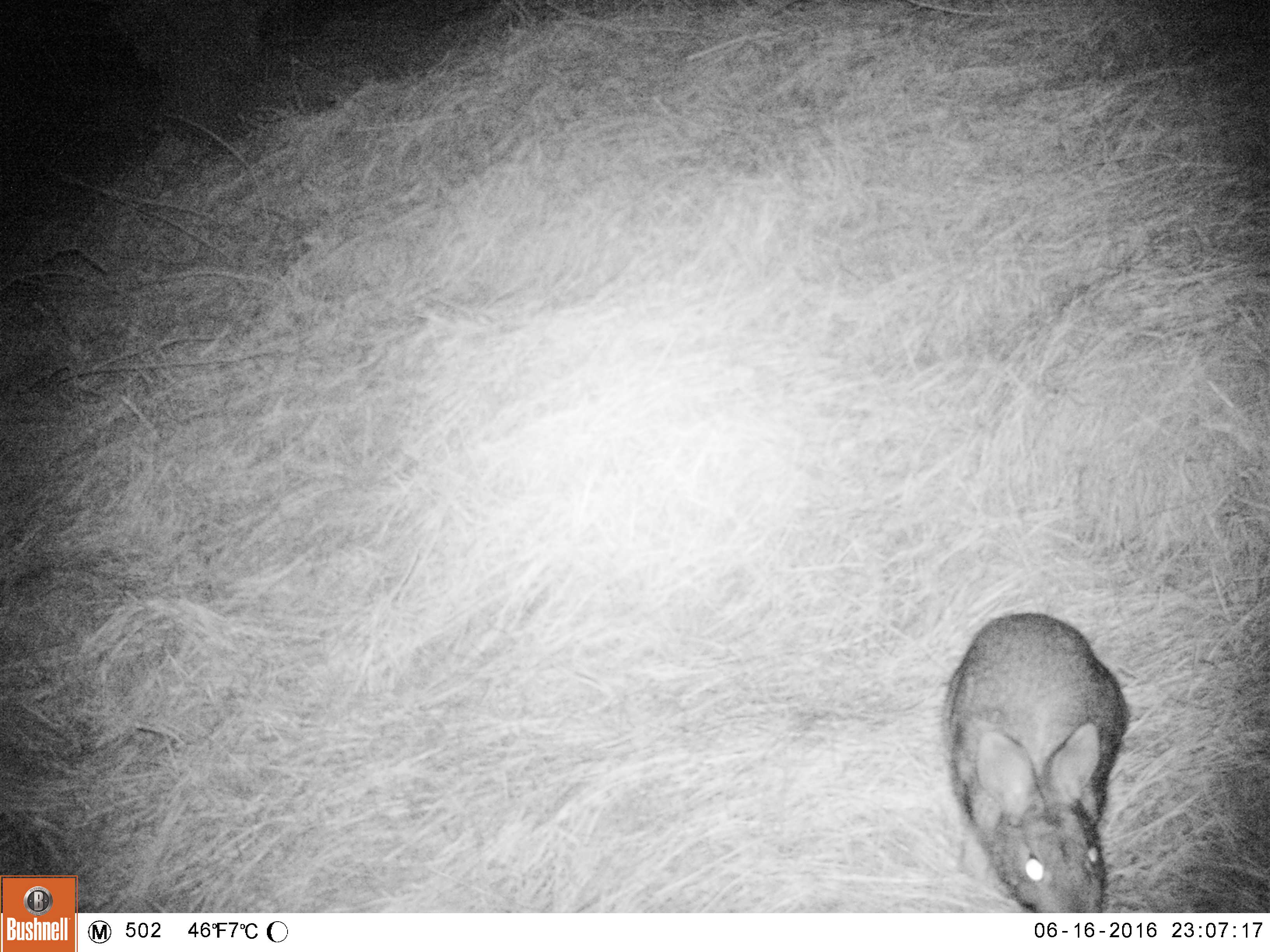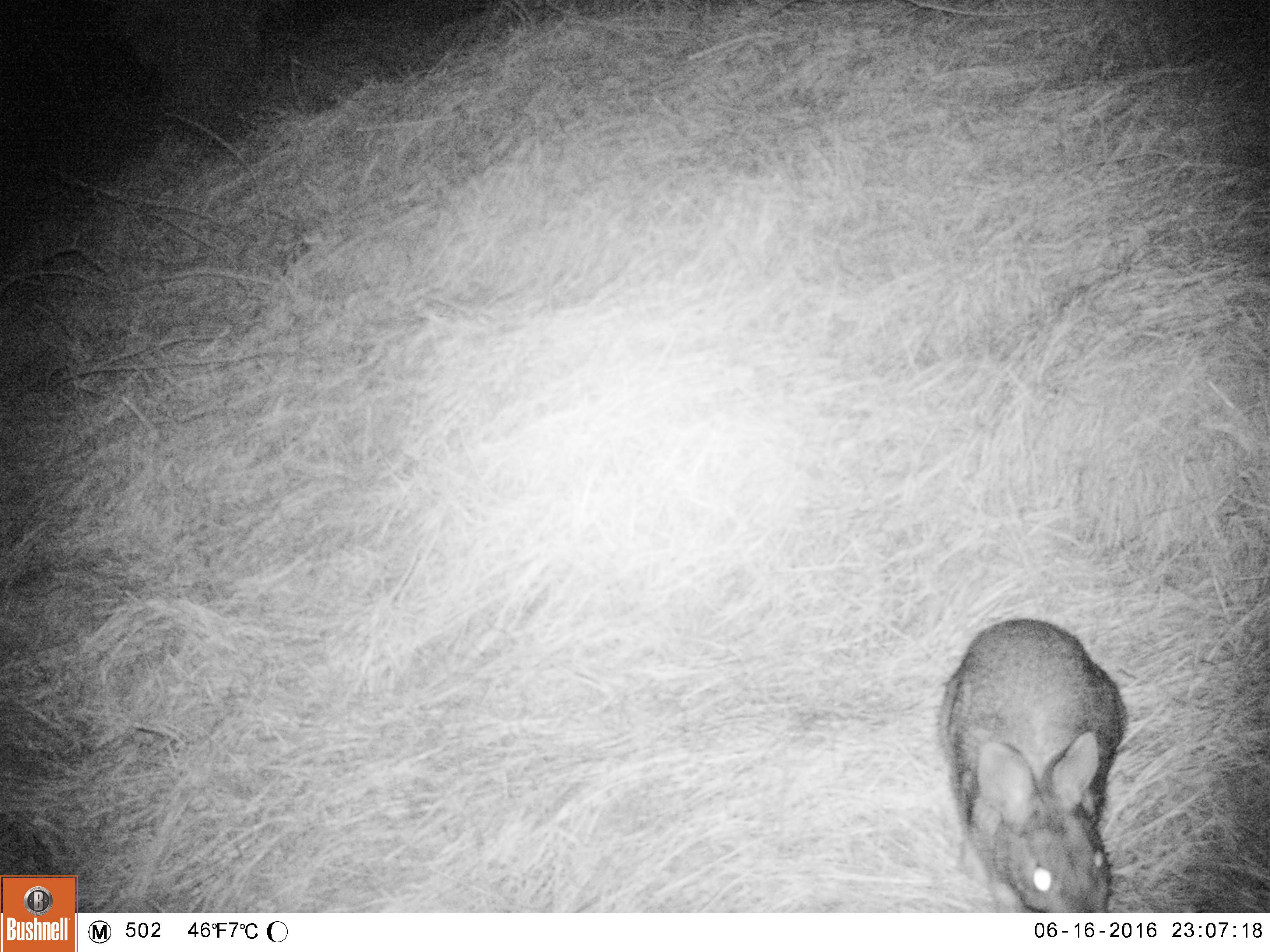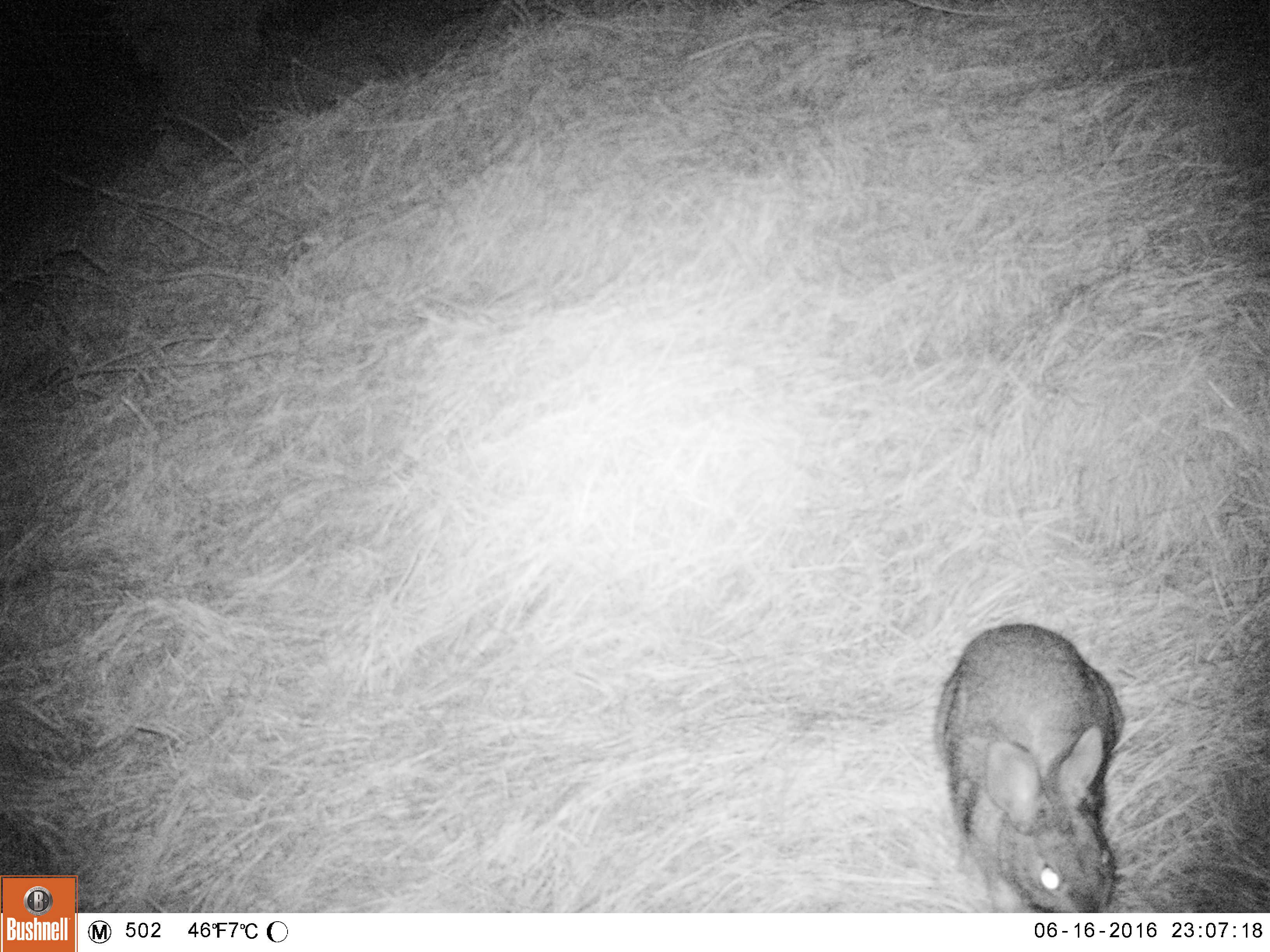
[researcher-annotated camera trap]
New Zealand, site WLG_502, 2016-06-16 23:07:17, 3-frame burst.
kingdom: Animalia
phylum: Chordata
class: Mammalia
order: Lagomorpha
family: Leporidae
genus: Oryctolagus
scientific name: Oryctolagus cuniculus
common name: european rabbit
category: rabbit